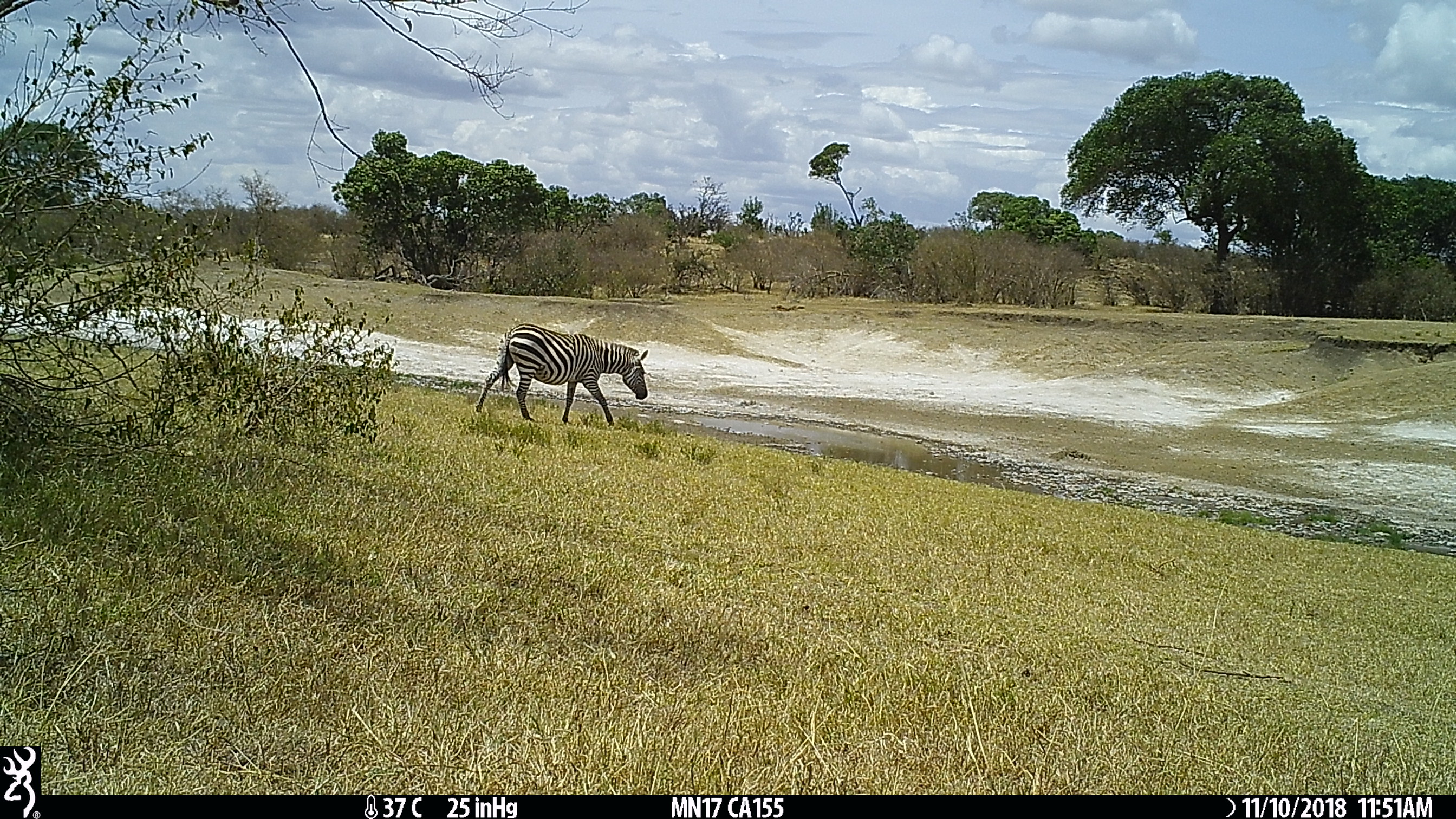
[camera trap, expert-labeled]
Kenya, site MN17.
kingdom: Animalia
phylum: Chordata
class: Mammalia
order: Perissodactyla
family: Equidae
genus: Equus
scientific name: Equus quagga burchellii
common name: burchell's zebra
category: zebra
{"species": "zebra (burchell's zebra) (Equus quagga burchellii)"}